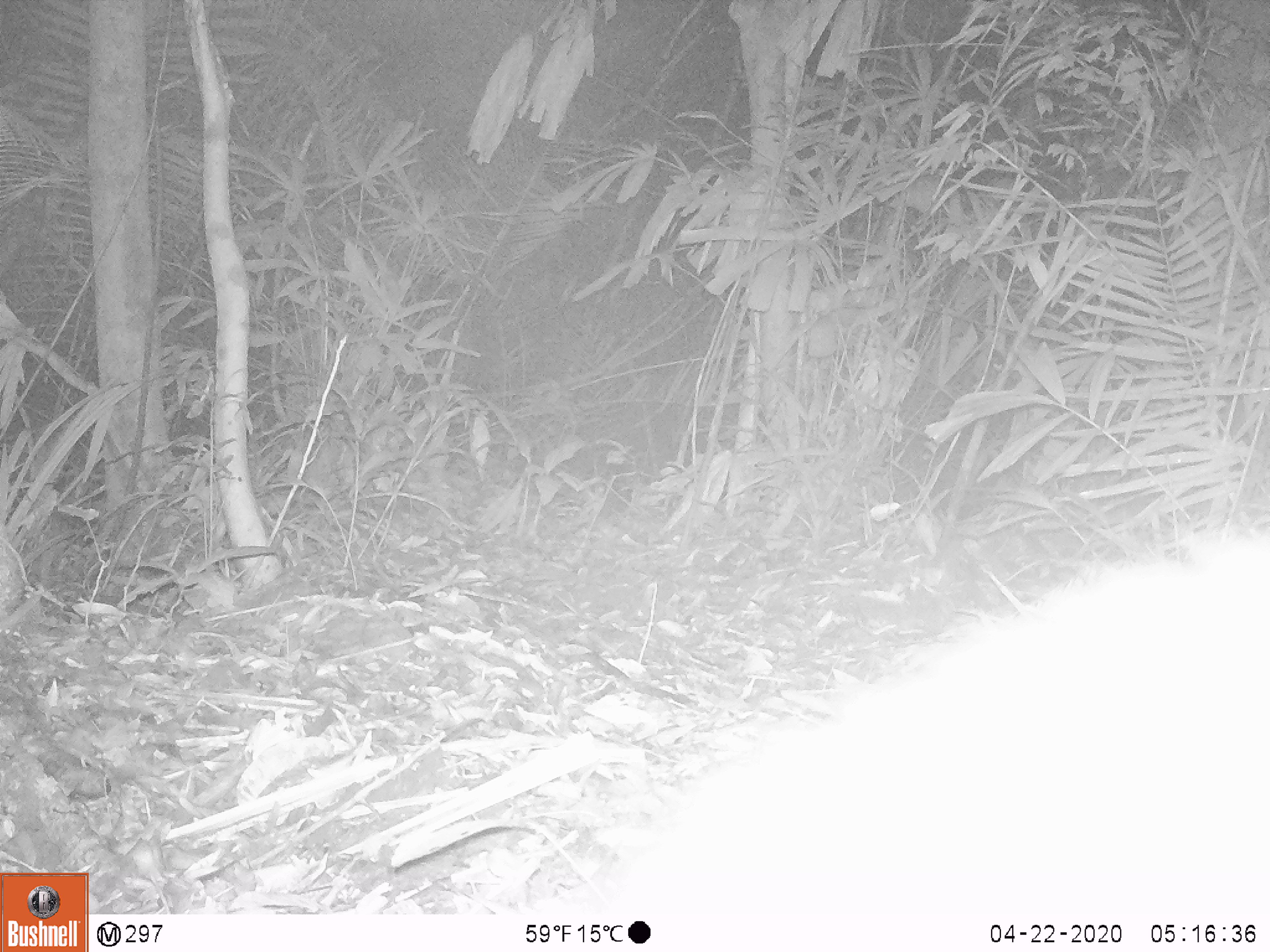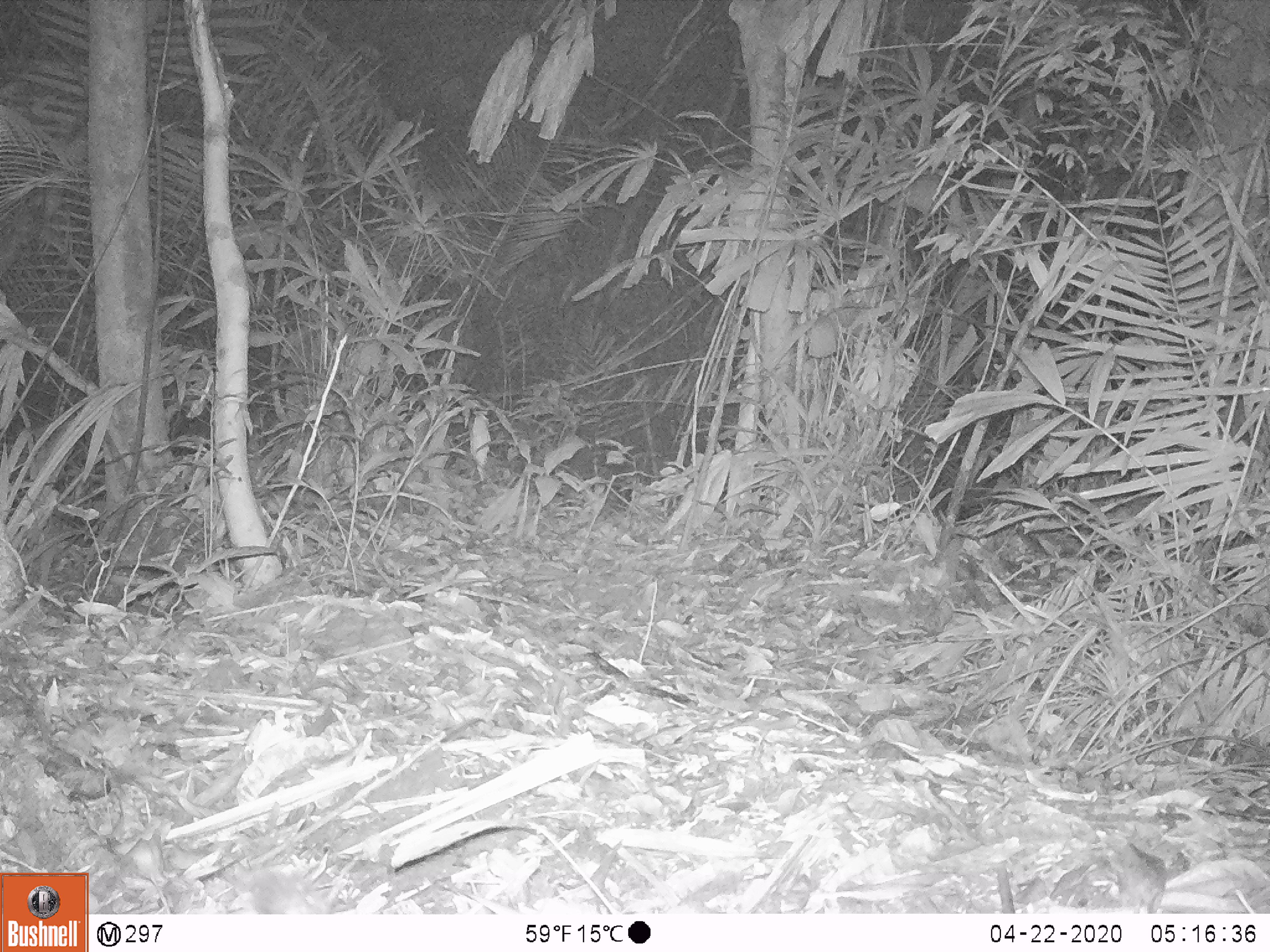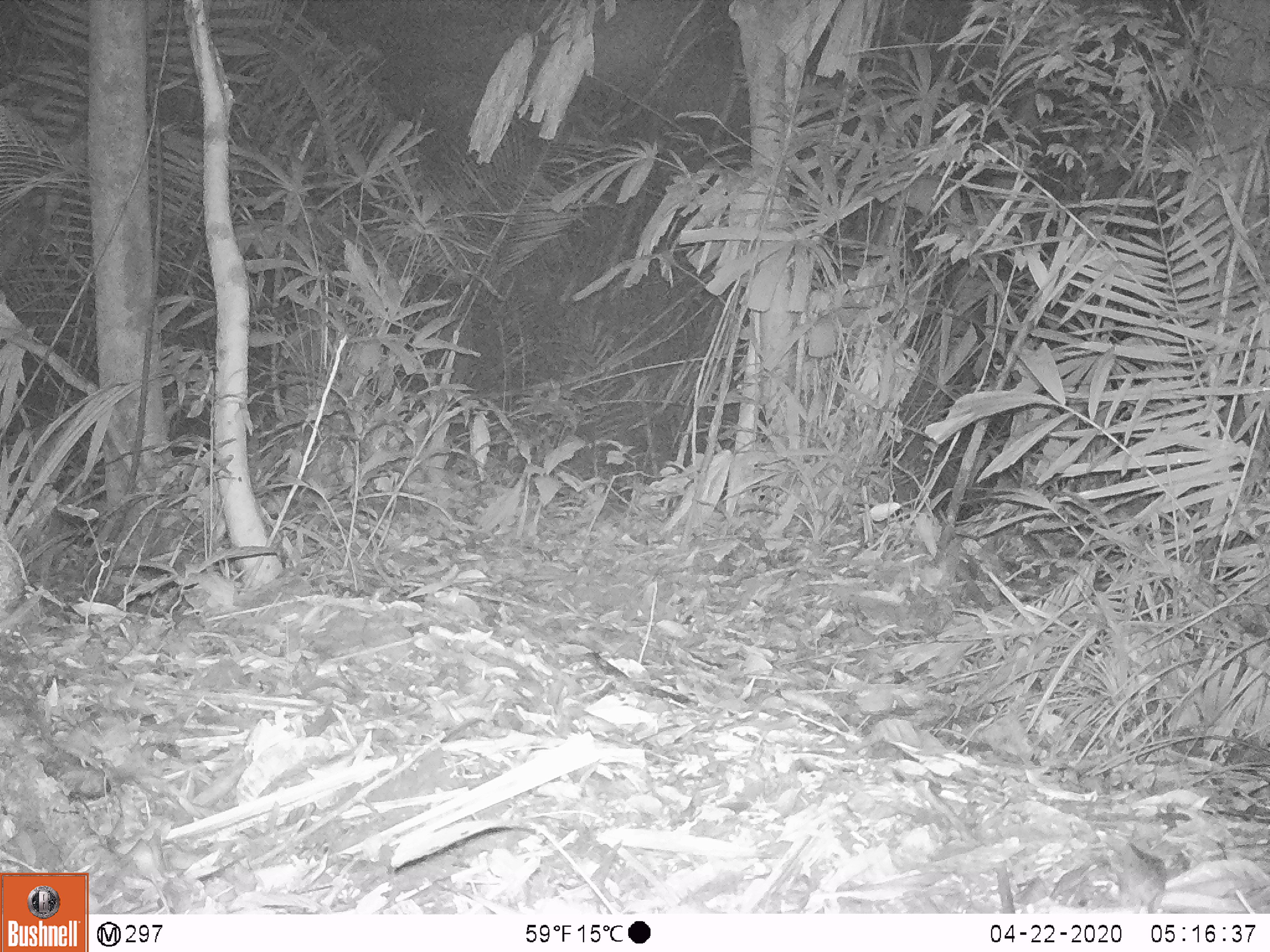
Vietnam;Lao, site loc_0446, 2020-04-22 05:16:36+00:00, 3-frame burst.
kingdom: Animalia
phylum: Chordata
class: Mammalia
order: Carnivora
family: Viverridae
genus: Paradoxurus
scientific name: Paradoxurus hermaphroditus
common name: common palm civet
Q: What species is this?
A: Common palm civet (Paradoxurus hermaphroditus).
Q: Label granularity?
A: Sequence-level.